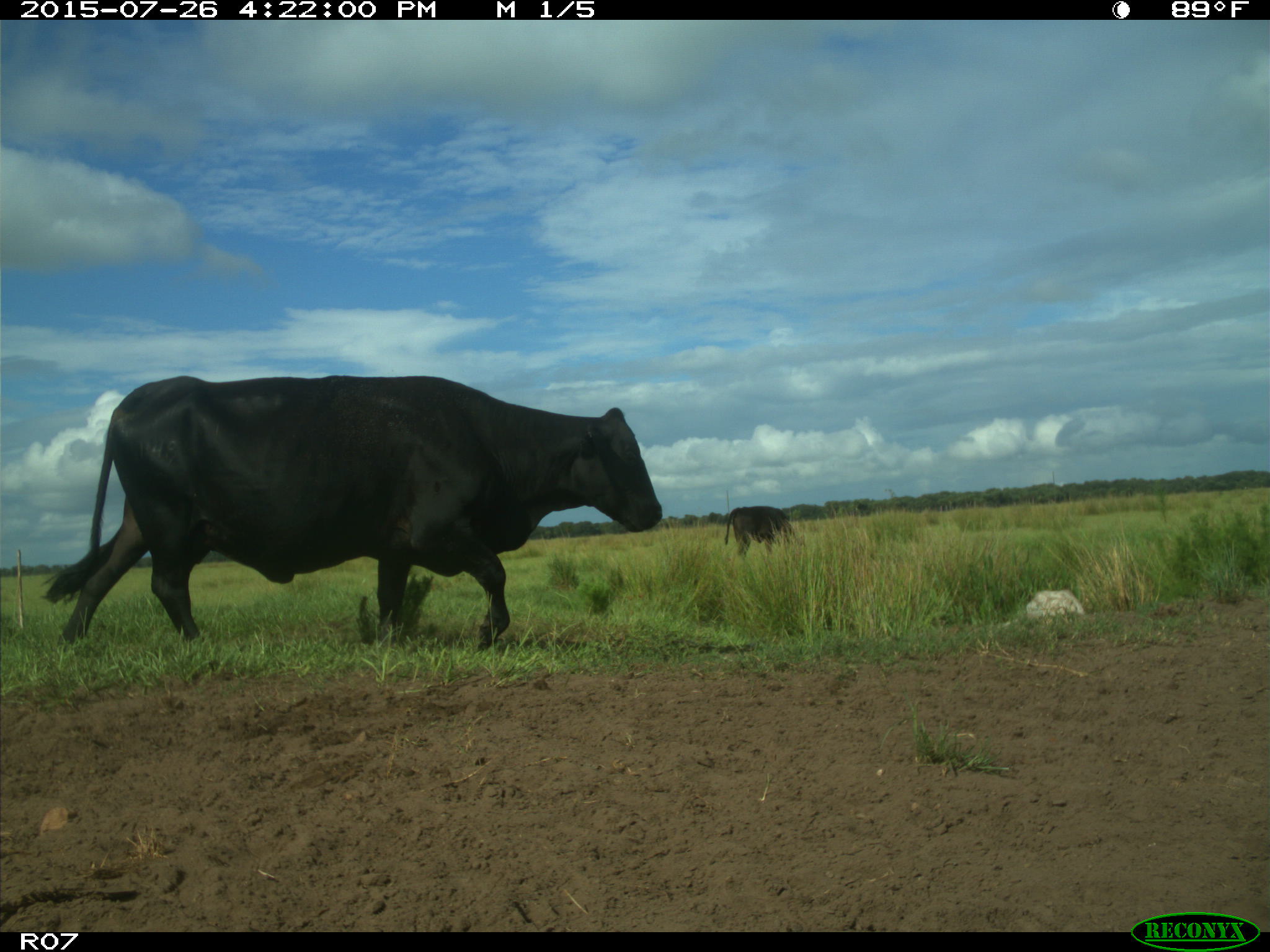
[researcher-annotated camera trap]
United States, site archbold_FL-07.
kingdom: Animalia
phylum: Chordata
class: Mammalia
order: Artiodactyla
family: Bovidae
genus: Bos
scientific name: Bos taurus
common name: domestic cow